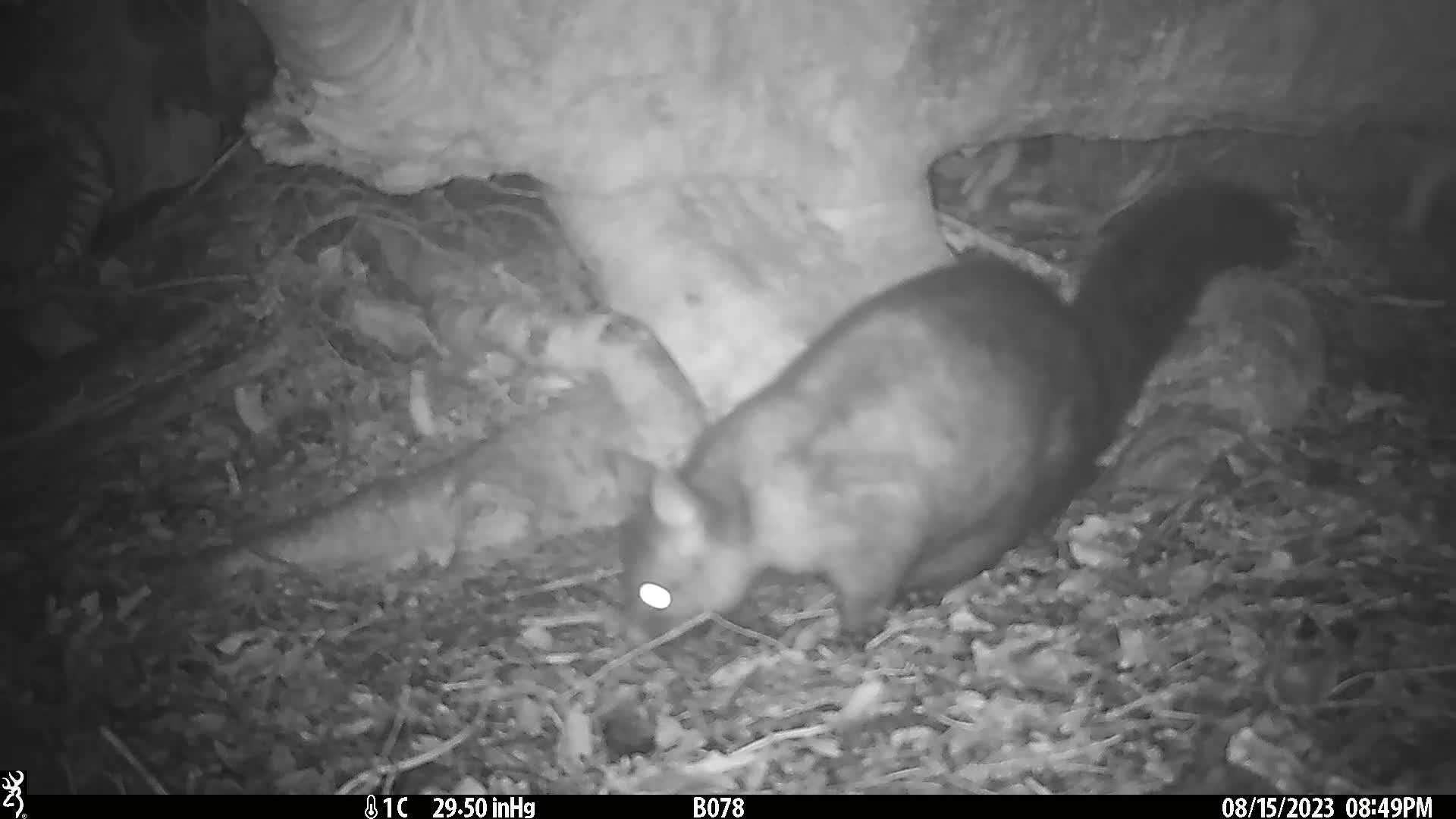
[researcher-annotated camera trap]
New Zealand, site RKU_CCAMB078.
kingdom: Animalia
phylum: Chordata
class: Mammalia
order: Diprotodontia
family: Phalangeridae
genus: Trichosurus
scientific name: Trichosurus vulpecula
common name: common brushtail possum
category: possum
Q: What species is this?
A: Possum (common brushtail possum) (Trichosurus vulpecula).